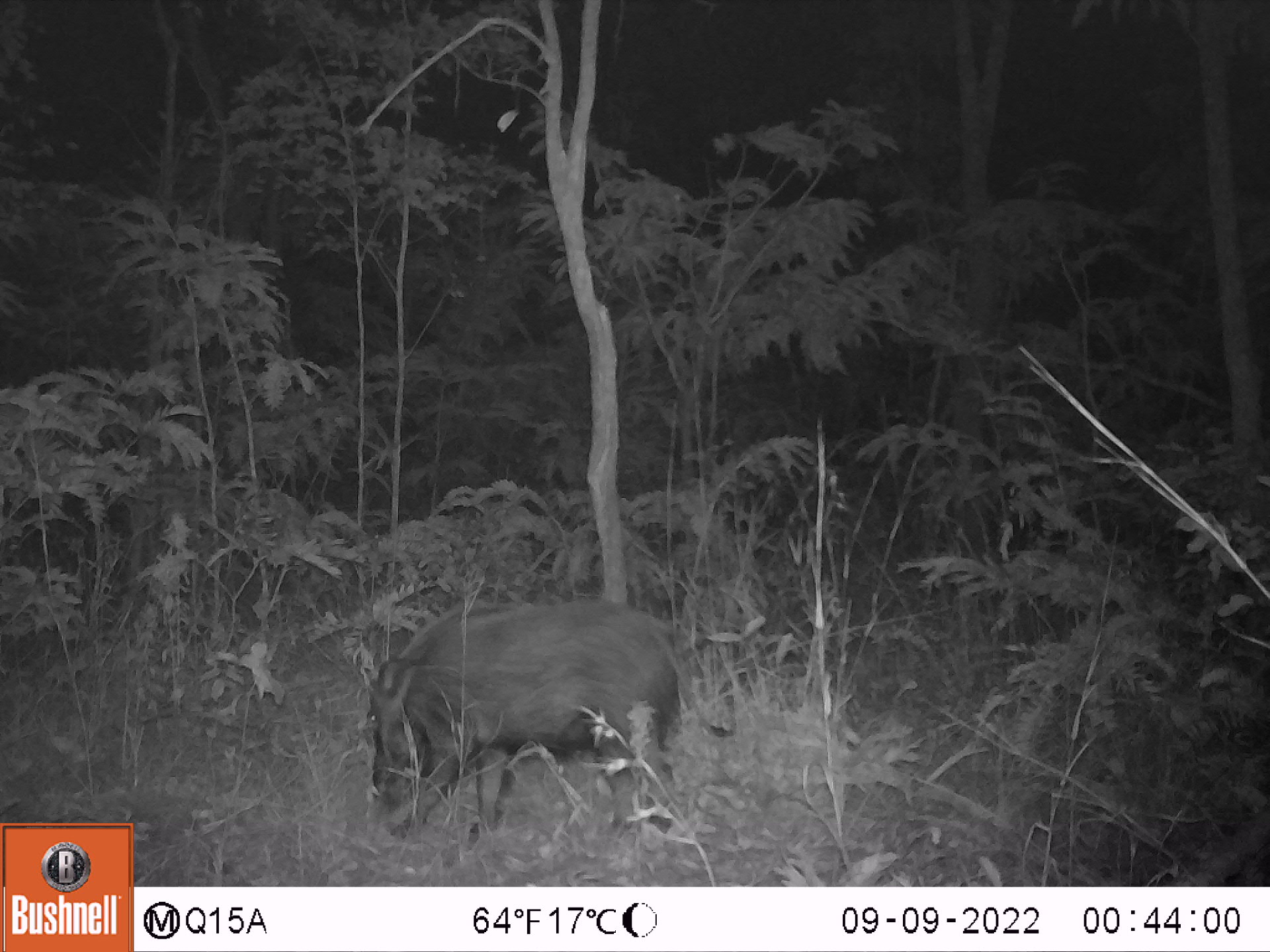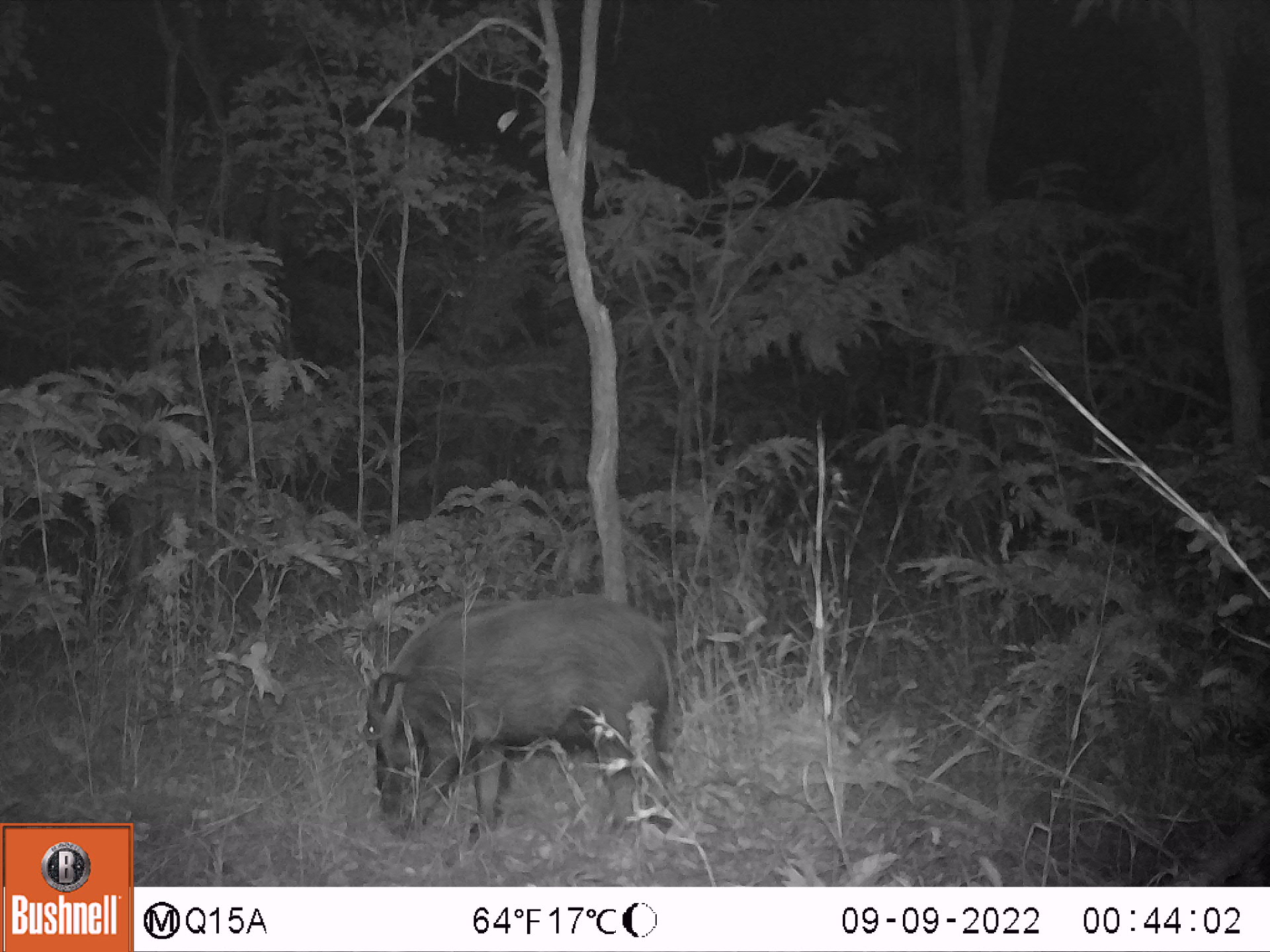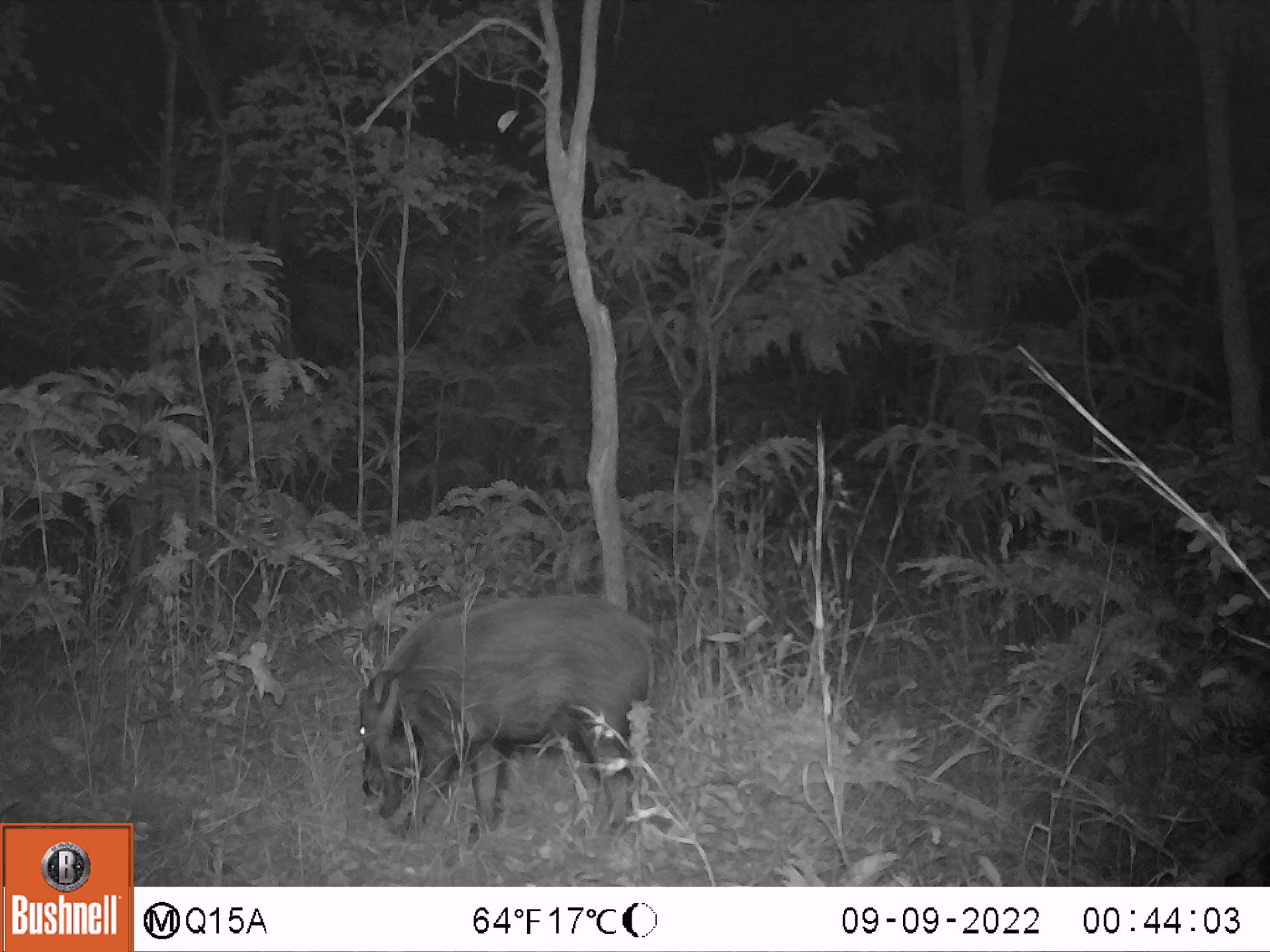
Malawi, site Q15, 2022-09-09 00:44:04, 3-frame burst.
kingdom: Animalia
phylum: Chordata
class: Mammalia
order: Artiodactyla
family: Suidae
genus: Potamochoerus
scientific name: Potamochoerus larvatus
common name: bushpig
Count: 1.